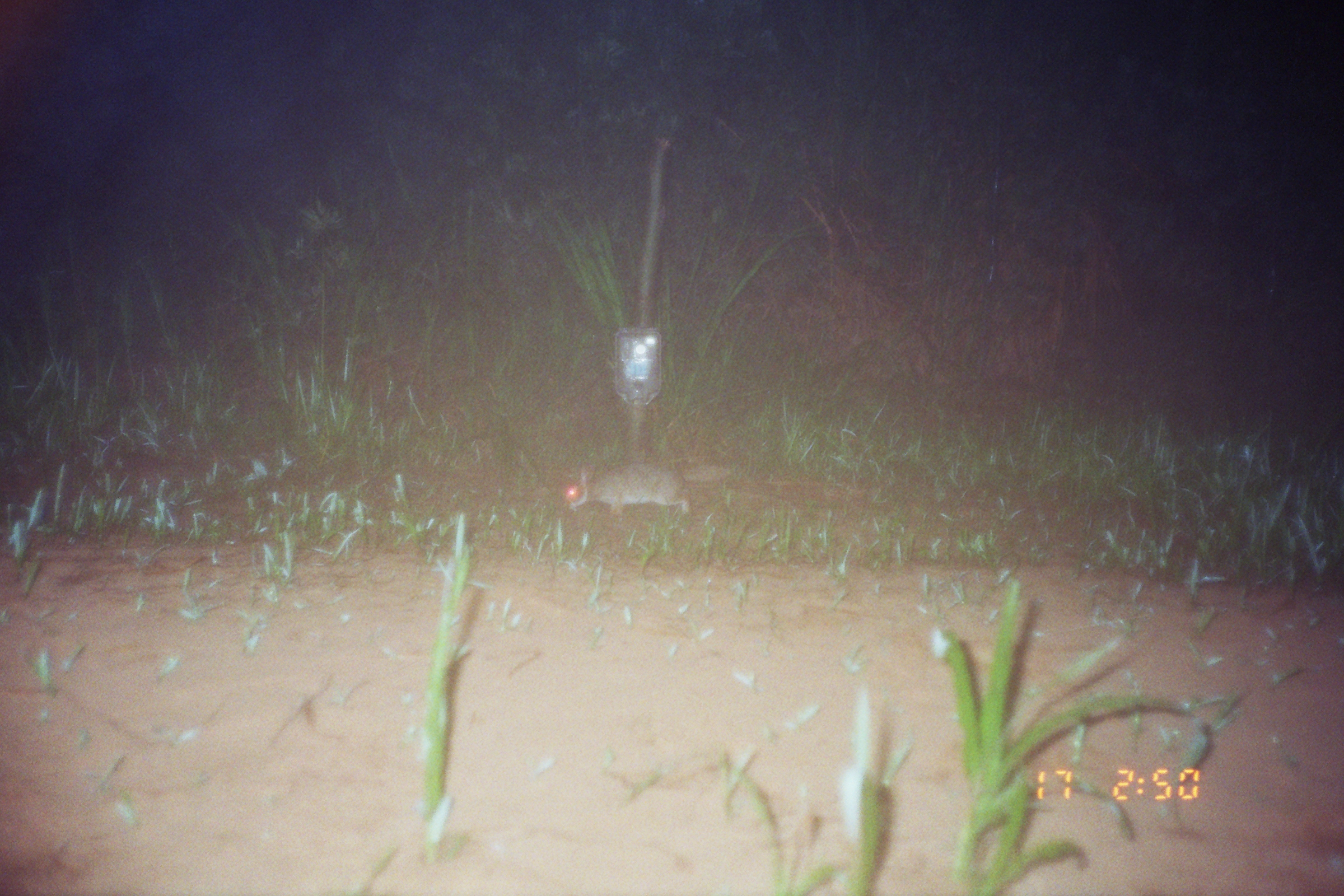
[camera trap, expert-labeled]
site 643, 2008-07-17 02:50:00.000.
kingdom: Animalia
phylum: Chordata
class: Mammalia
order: Lagomorpha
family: Leporidae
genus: Sylvilagus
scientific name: Sylvilagus brasiliensis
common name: tapeti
Sylvilagus brasiliensis (tapeti).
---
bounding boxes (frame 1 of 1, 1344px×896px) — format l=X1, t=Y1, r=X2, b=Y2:
sylvilagus brasiliensis: l=561, t=458, r=733, b=520